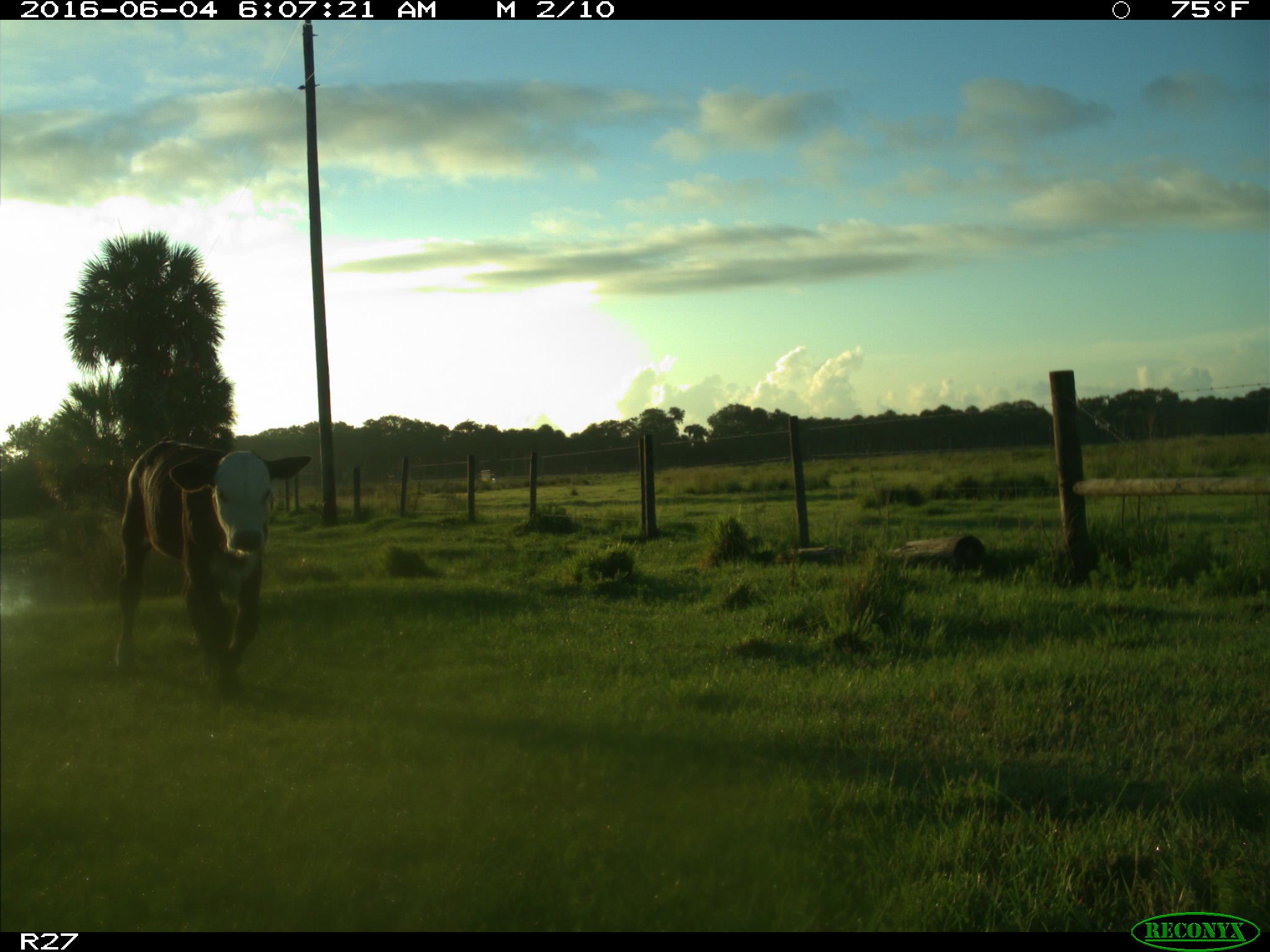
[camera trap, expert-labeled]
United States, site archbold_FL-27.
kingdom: Animalia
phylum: Chordata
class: Mammalia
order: Artiodactyla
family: Bovidae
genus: Bos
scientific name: Bos taurus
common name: domestic cow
Bos taurus (domestic cow).